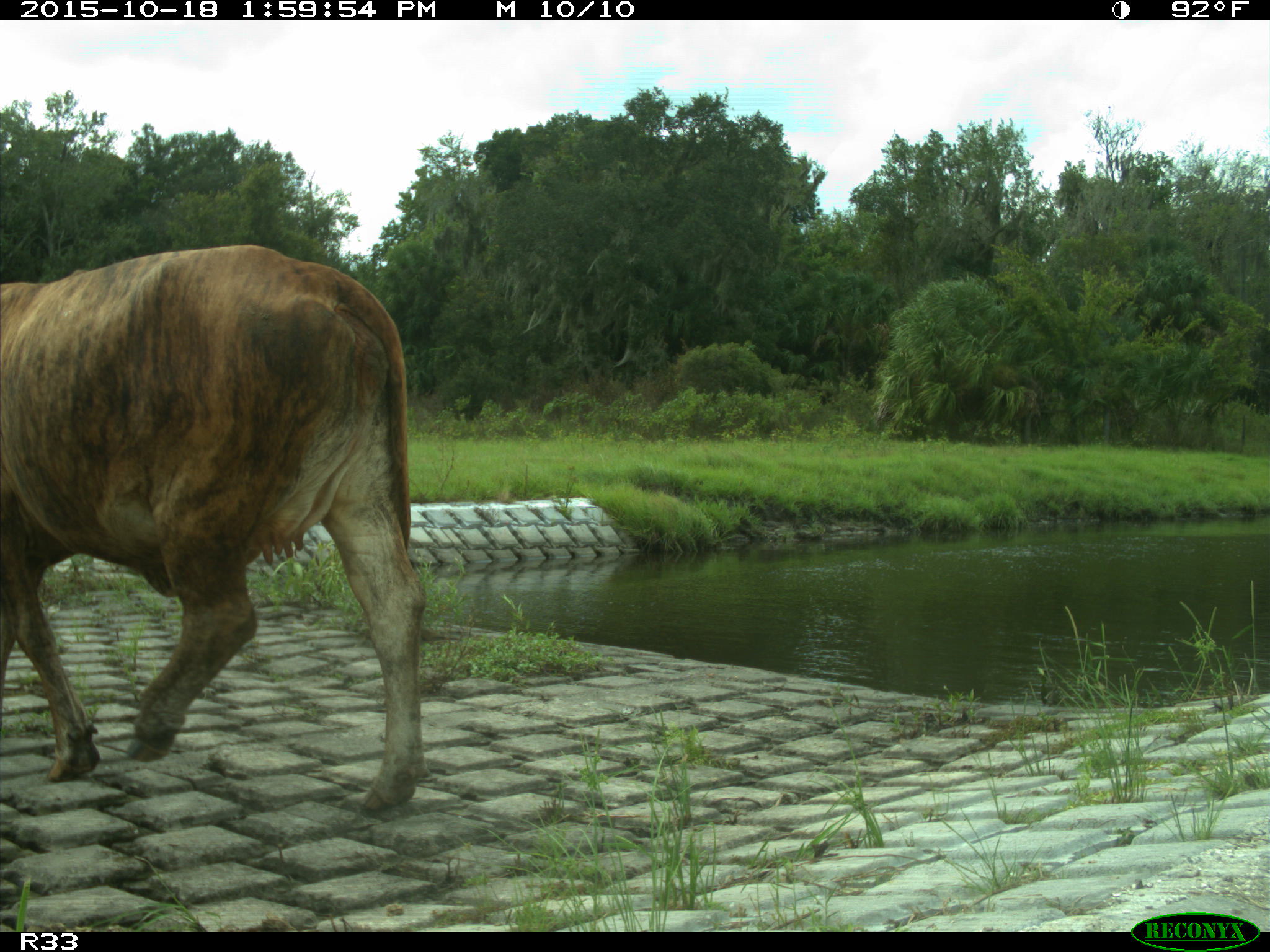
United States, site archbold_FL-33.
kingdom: Animalia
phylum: Chordata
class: Mammalia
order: Artiodactyla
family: Bovidae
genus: Bos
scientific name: Bos taurus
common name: domestic cow